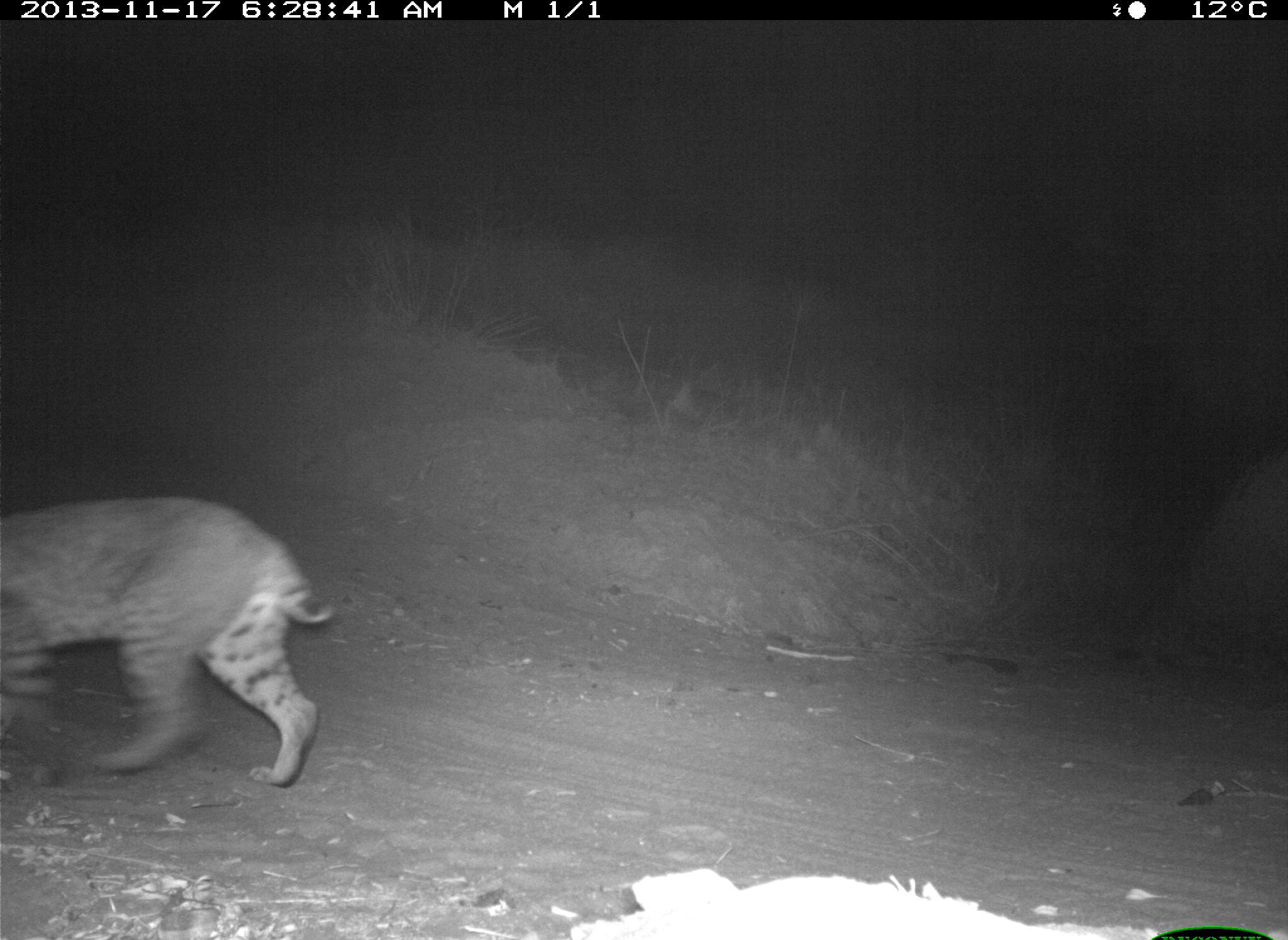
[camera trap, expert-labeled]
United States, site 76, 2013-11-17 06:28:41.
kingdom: Animalia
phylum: Chordata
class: Mammalia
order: Carnivora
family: Felidae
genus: Lynx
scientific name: Lynx rufus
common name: bobcat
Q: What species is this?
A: Bobcat (Lynx rufus).